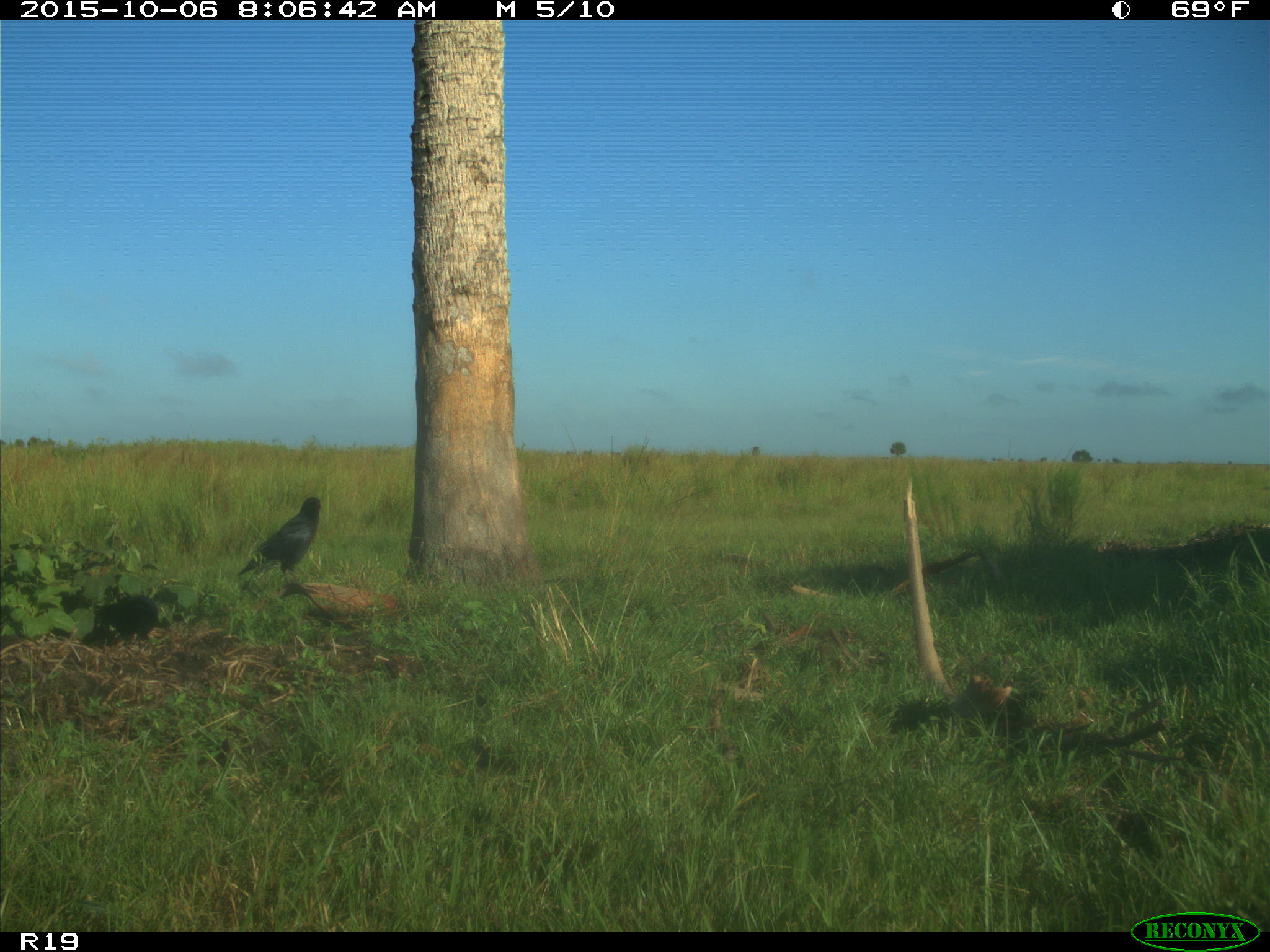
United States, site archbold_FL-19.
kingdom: Animalia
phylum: Chordata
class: Aves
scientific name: Aves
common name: birds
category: unidentified bird